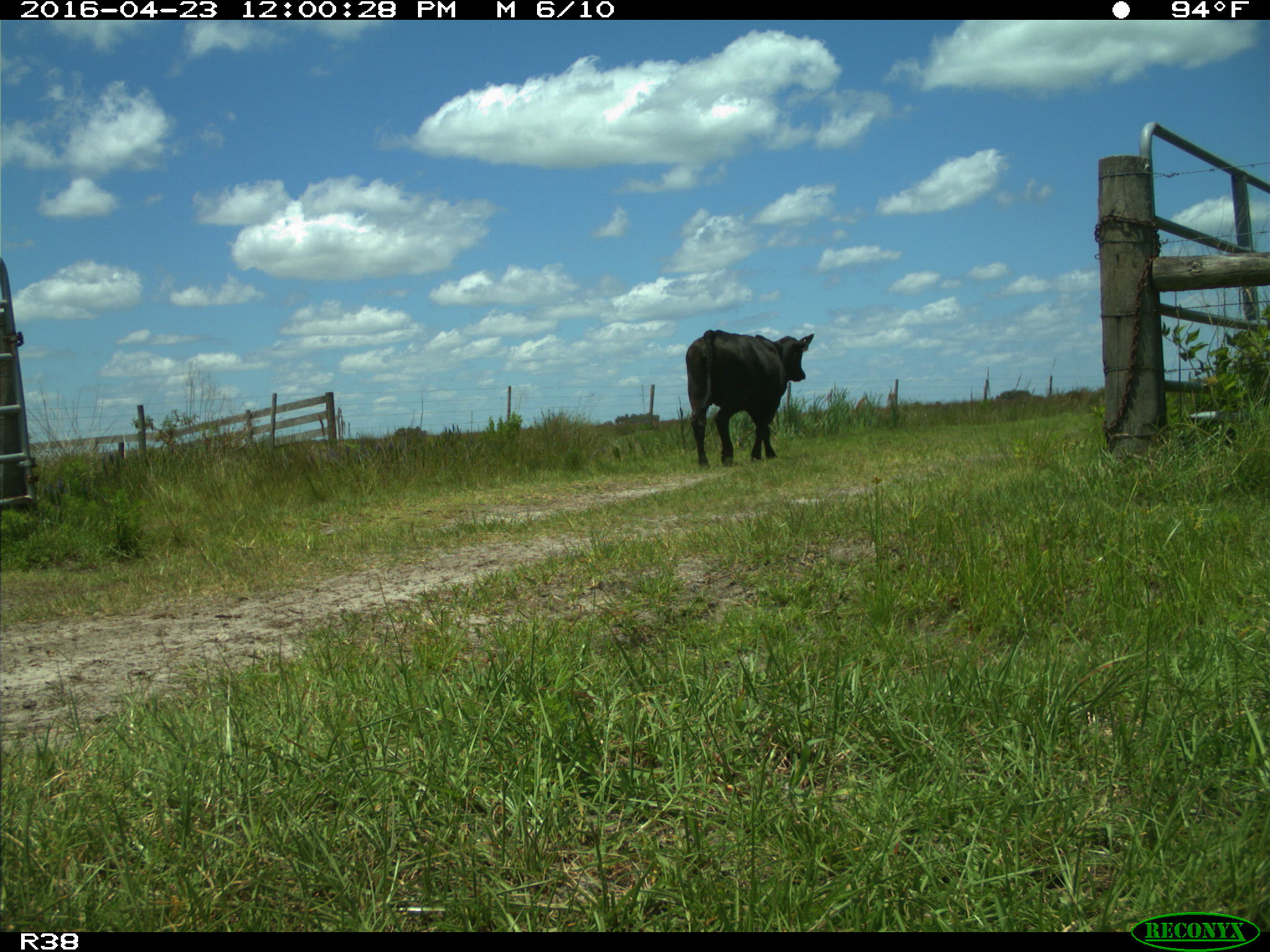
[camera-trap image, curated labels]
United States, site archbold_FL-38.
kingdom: Animalia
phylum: Chordata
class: Mammalia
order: Artiodactyla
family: Bovidae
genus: Bos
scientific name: Bos taurus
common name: domestic cow